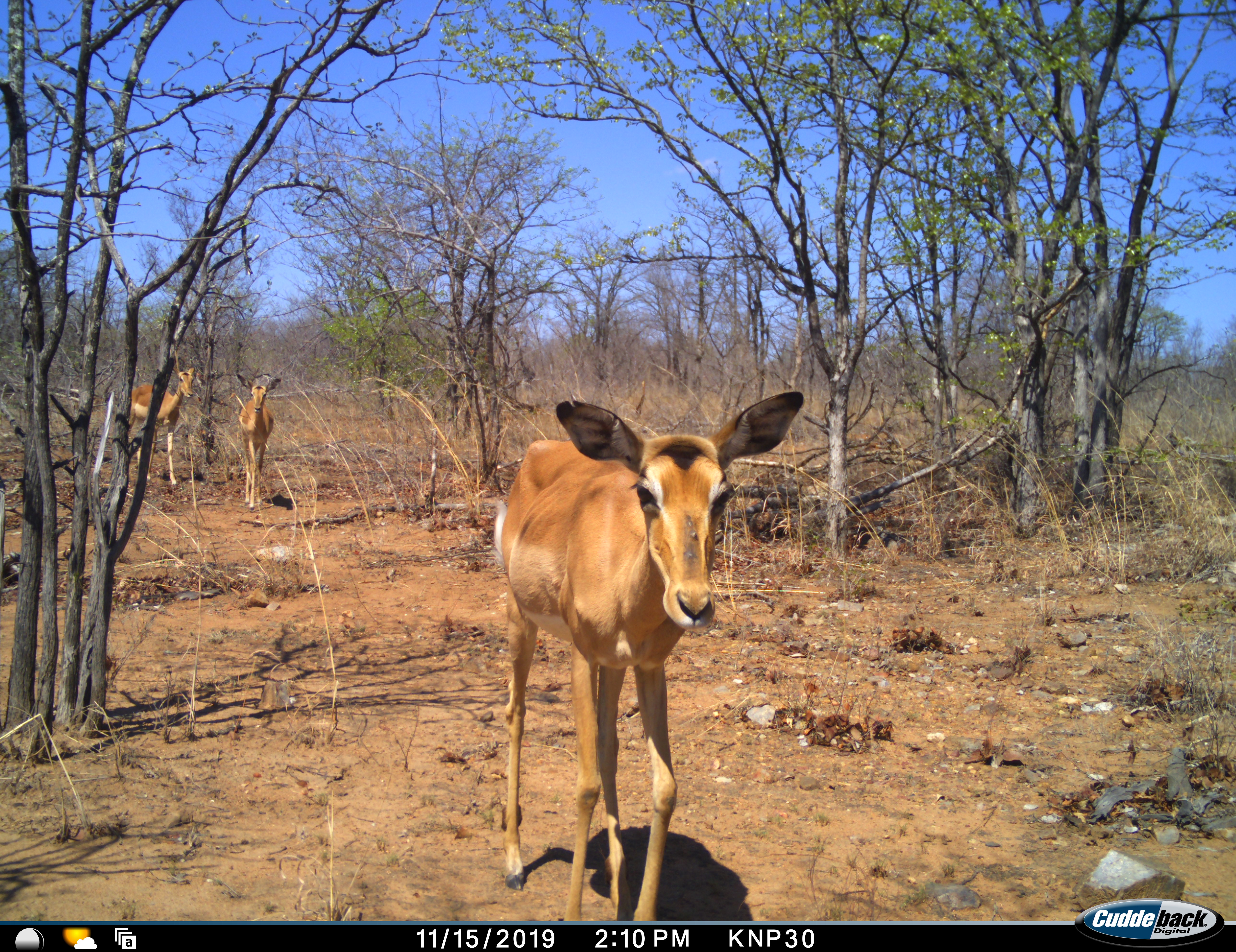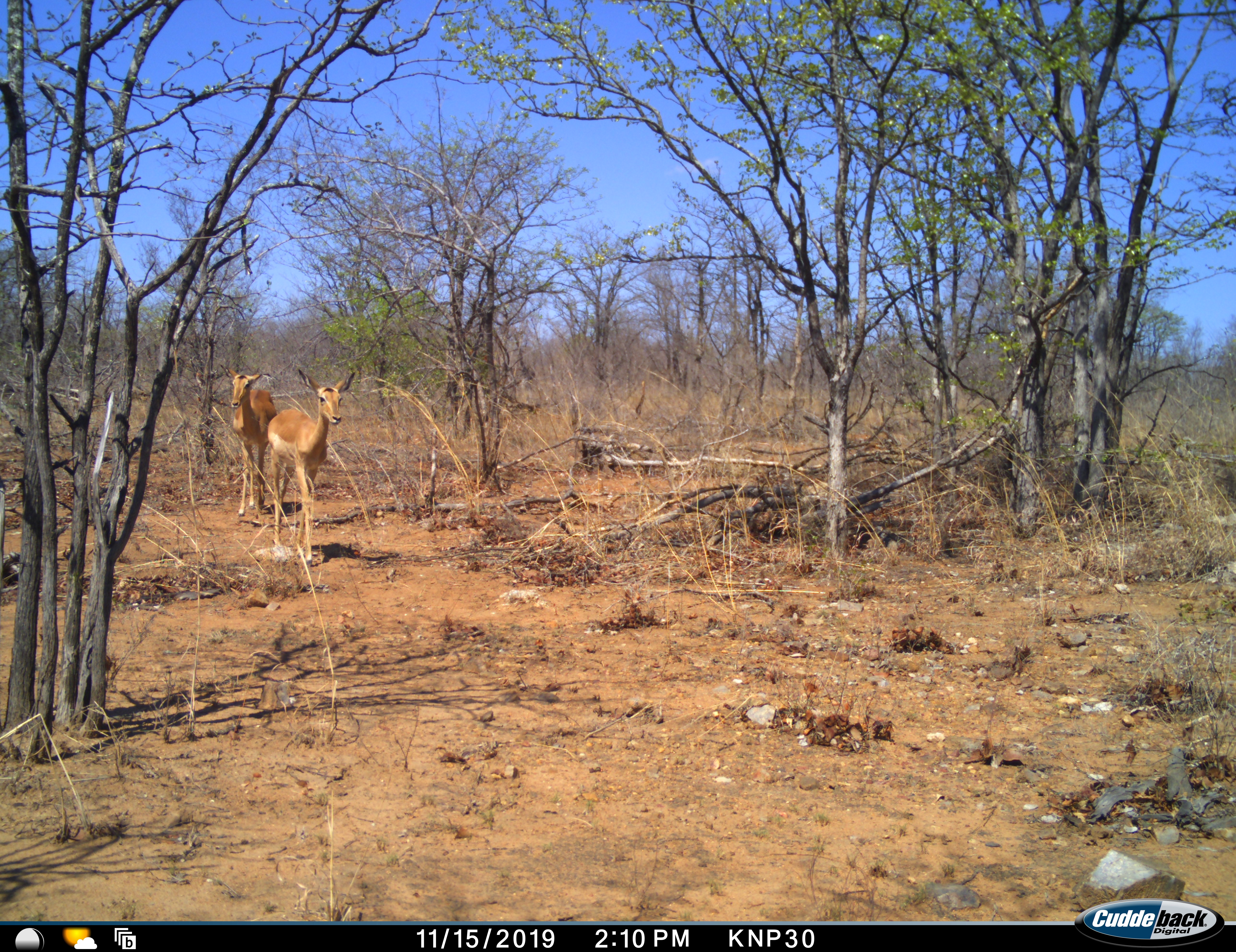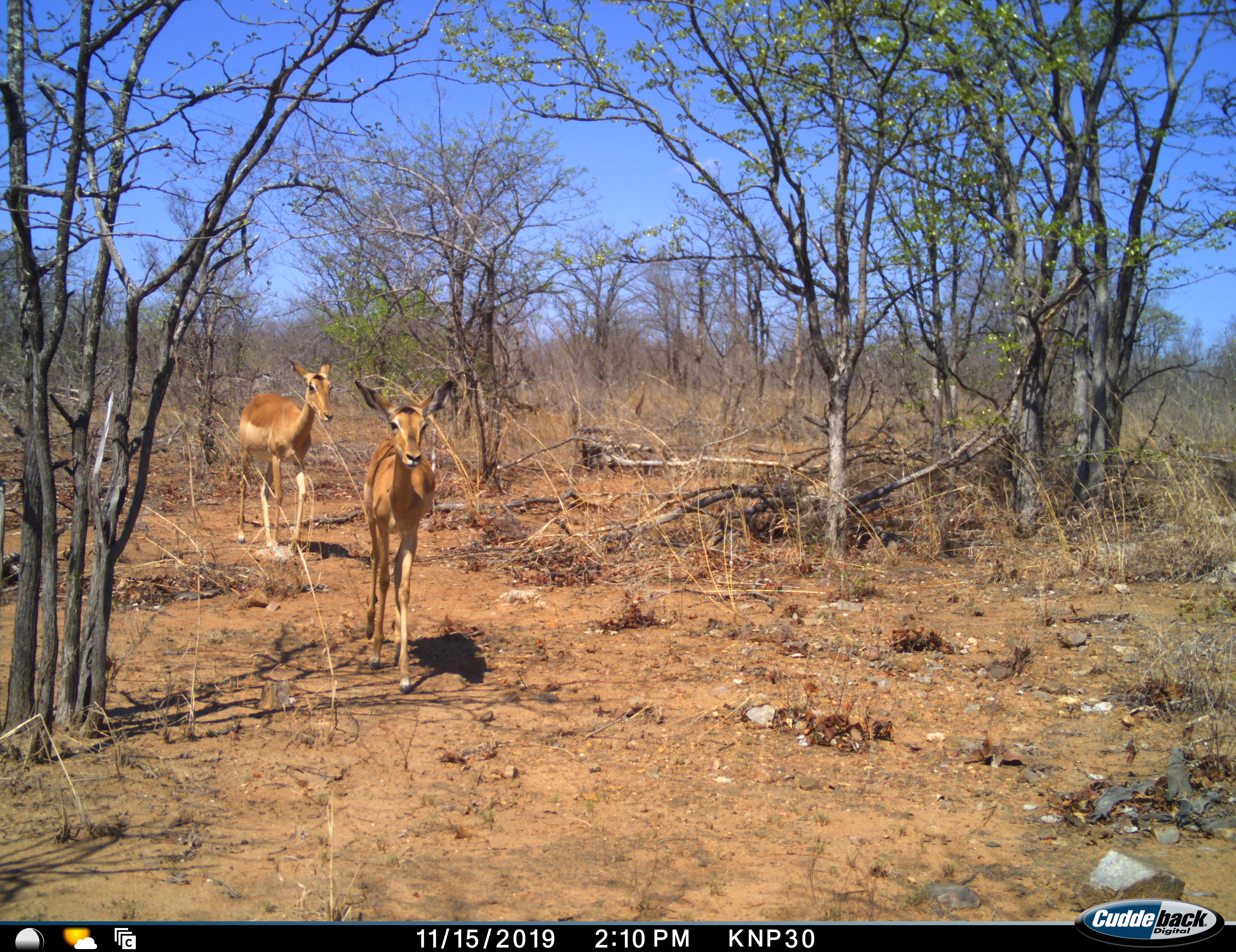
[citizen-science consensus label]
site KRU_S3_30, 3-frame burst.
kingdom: Animalia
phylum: Chordata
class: Mammalia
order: Artiodactyla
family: Bovidae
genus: Aepyceros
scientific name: Aepyceros melampus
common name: impala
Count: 3.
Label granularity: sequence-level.